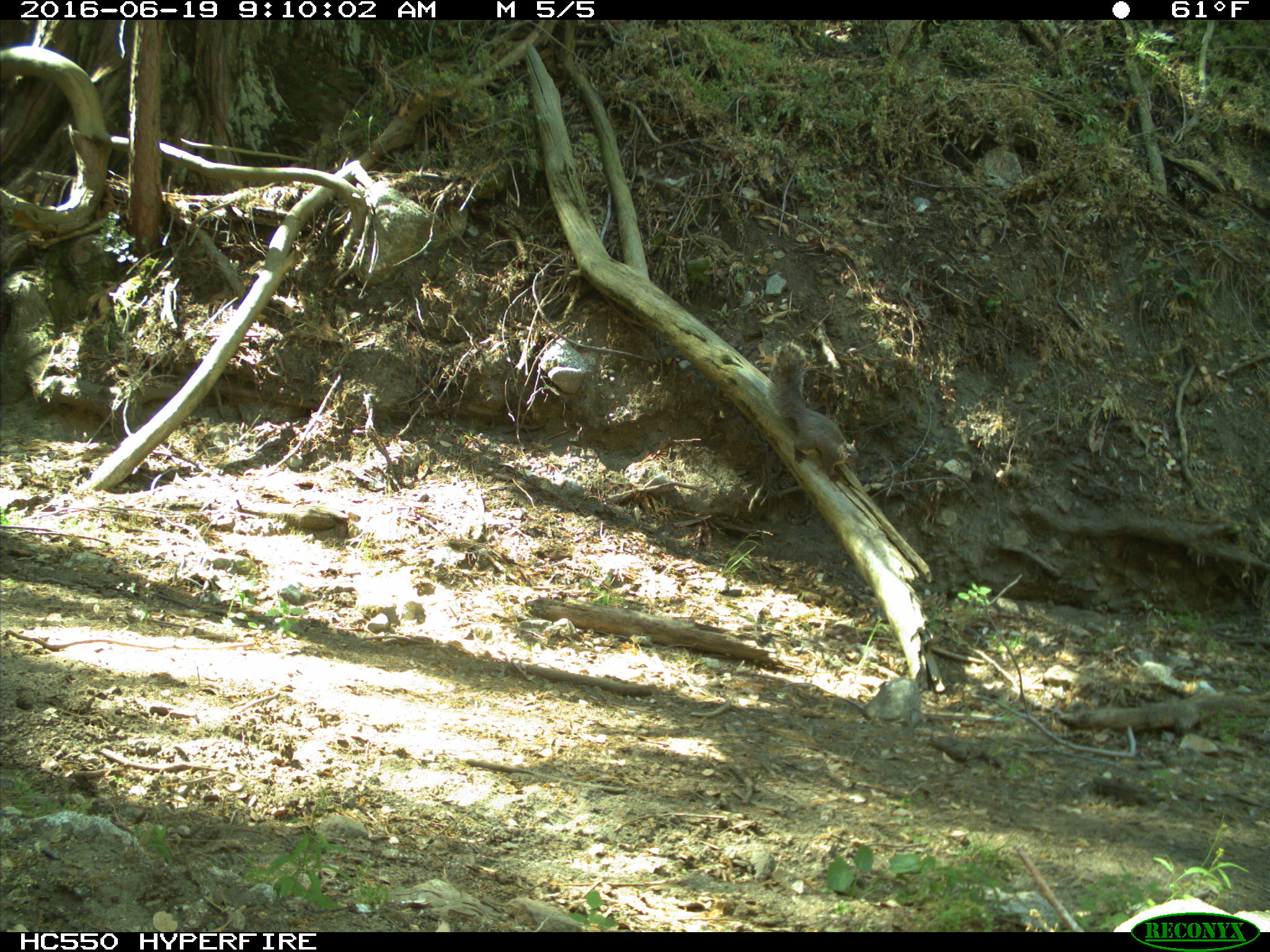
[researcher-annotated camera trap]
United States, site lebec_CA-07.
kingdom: Animalia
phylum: Chordata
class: Mammalia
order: Rodentia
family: Sciuridae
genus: Sciurus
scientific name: Sciurus carolinensis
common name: eastern gray squirrel